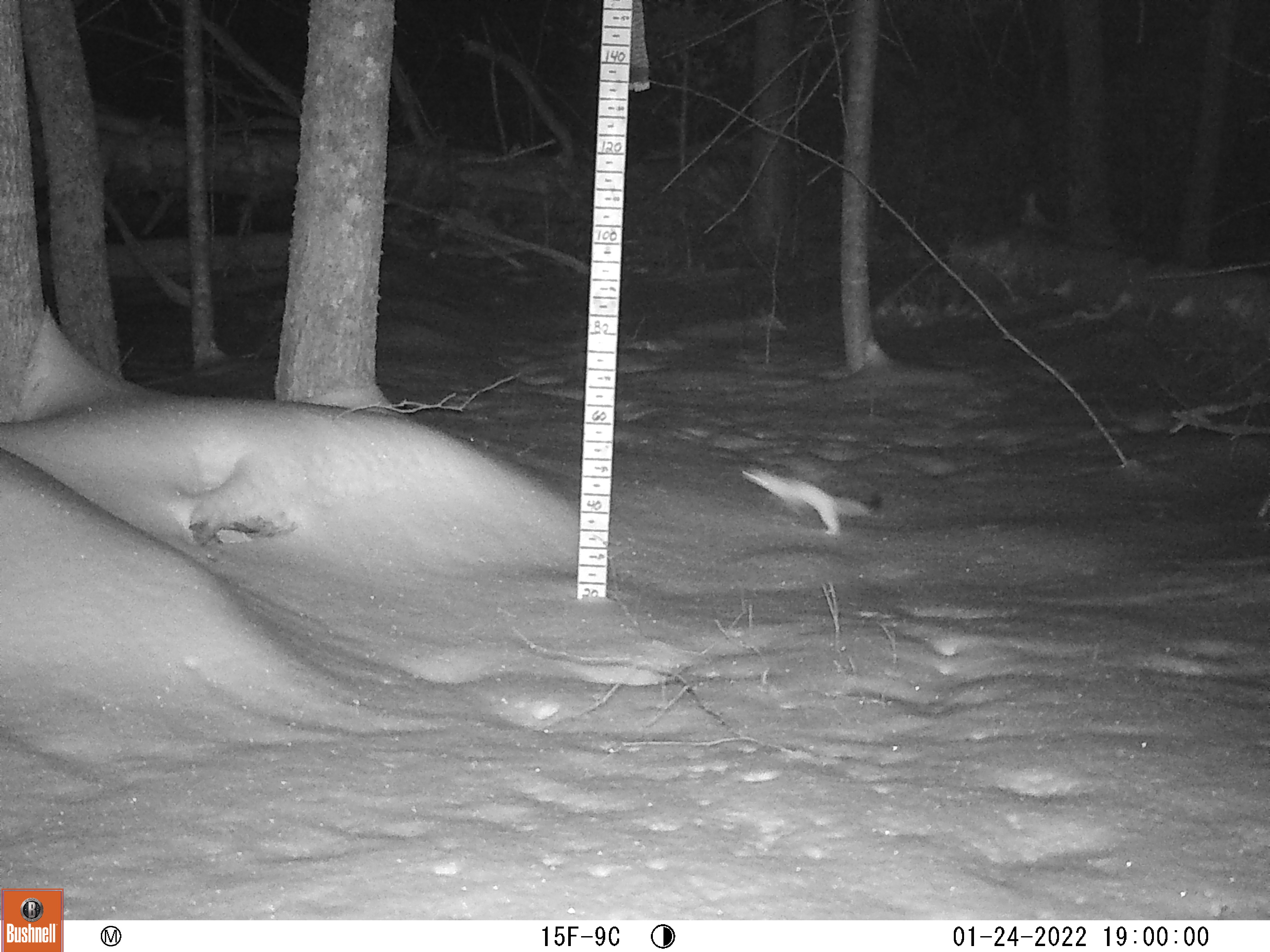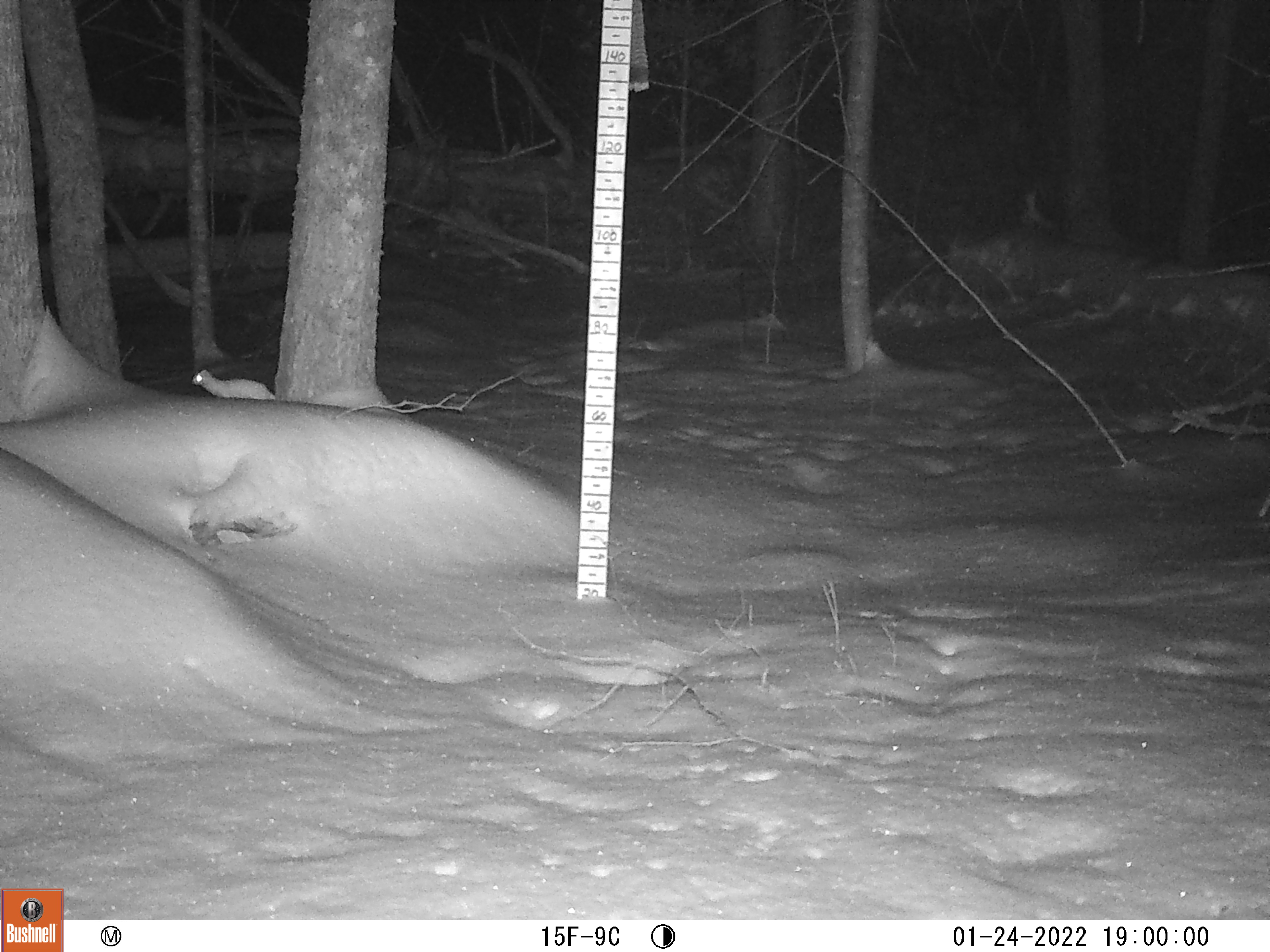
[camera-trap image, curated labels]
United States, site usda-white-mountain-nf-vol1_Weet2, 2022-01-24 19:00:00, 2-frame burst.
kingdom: Animalia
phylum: Chordata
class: Mammalia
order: Carnivora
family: Mustelidae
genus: Neogale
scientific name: Neogale frenata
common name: long-tailed weasel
Long-tailed weasel (Neogale frenata).